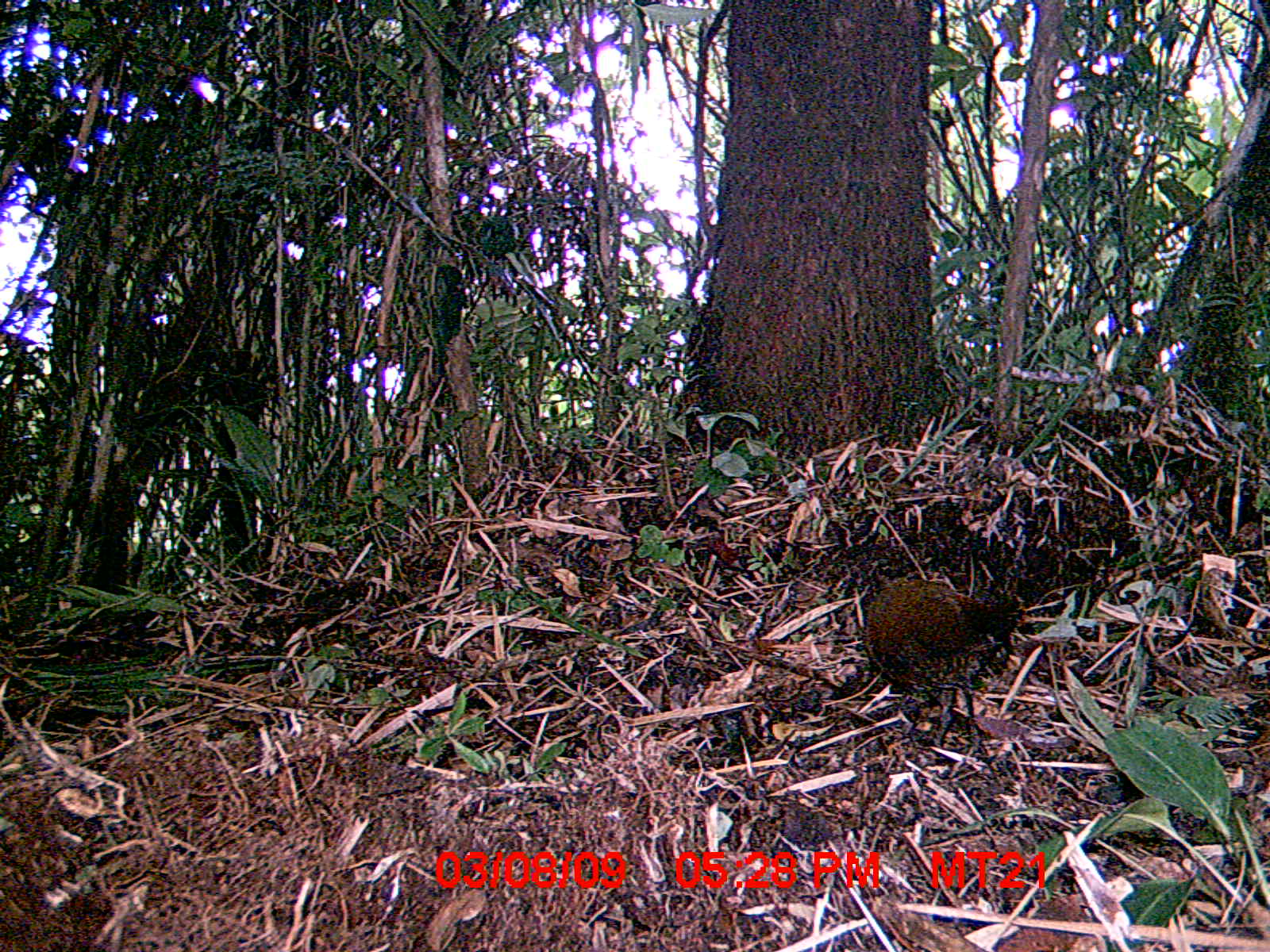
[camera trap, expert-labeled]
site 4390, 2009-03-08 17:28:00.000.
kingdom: Animalia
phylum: Chordata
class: Aves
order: Gruiformes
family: Sarothruridae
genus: Mentocrex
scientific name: Mentocrex kioloides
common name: madagascar wood rail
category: canirallus kioloides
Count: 1.